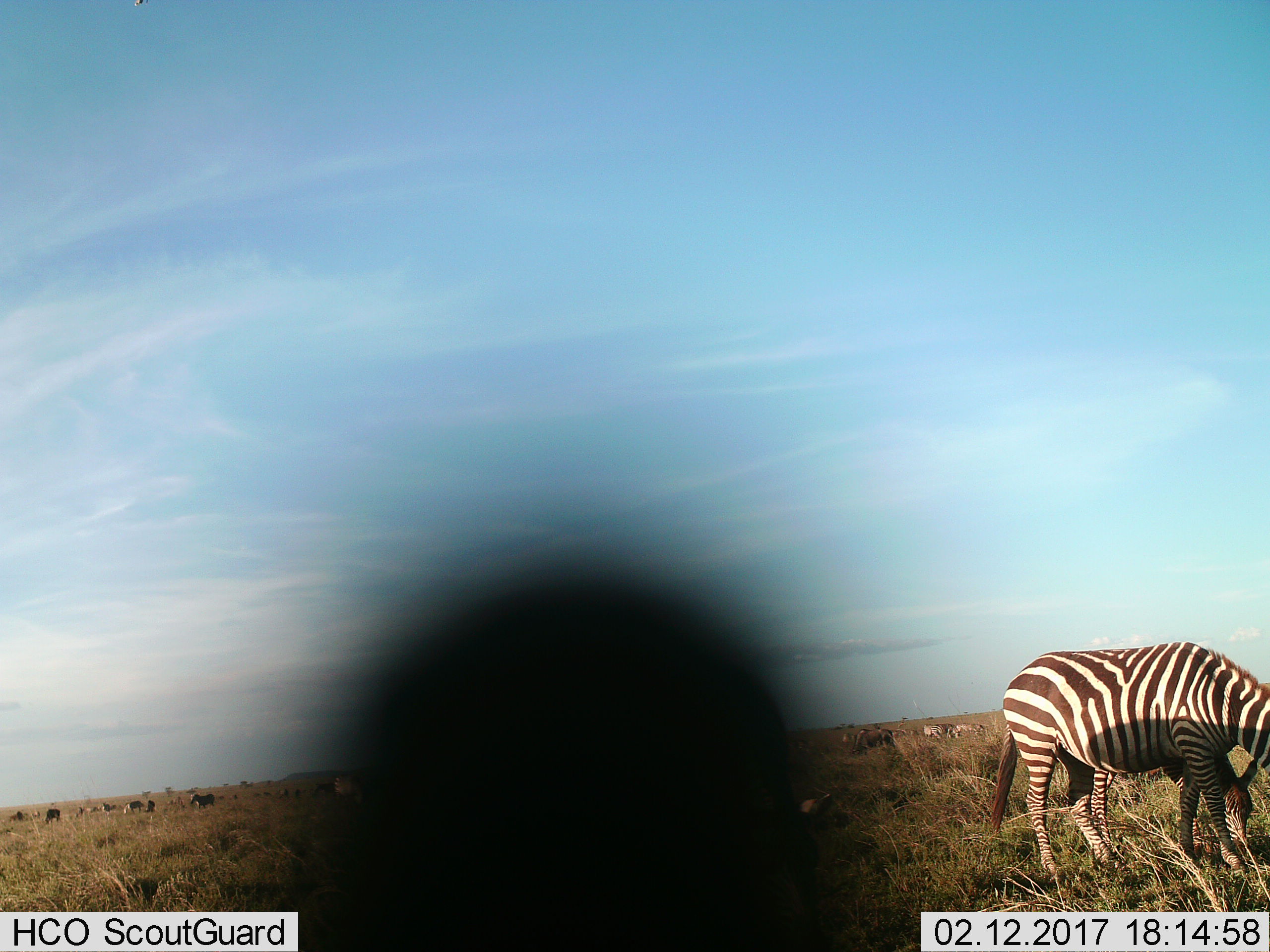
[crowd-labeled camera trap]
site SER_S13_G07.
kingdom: Animalia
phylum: Chordata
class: Mammalia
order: Perissodactyla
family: Equidae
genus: Equus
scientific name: Equus quagga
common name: plains zebra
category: zebraplains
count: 5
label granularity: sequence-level